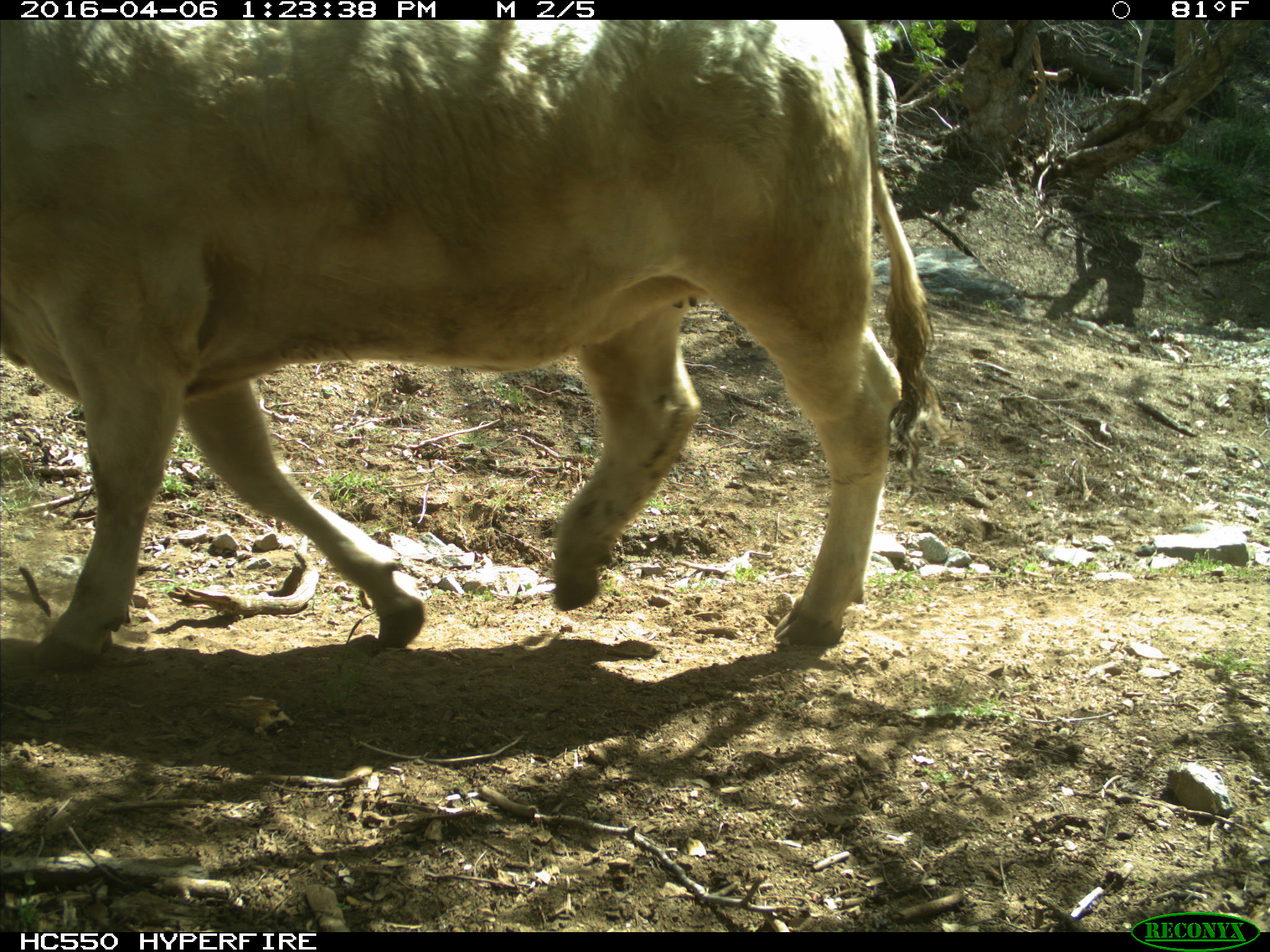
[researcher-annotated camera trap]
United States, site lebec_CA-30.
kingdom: Animalia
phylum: Chordata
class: Mammalia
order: Artiodactyla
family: Bovidae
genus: Bos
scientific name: Bos taurus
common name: domestic cow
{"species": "Bos taurus (domestic cow)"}